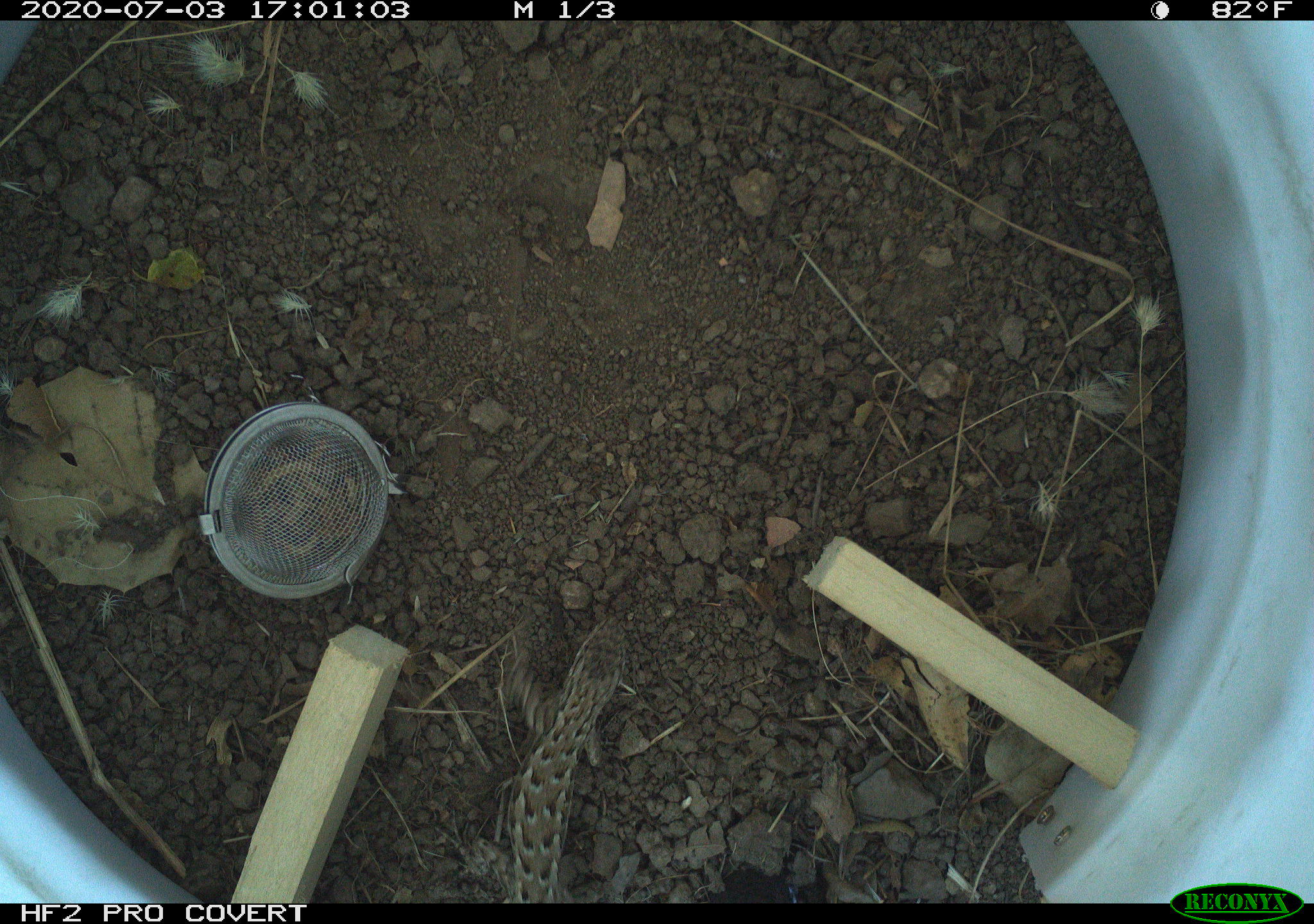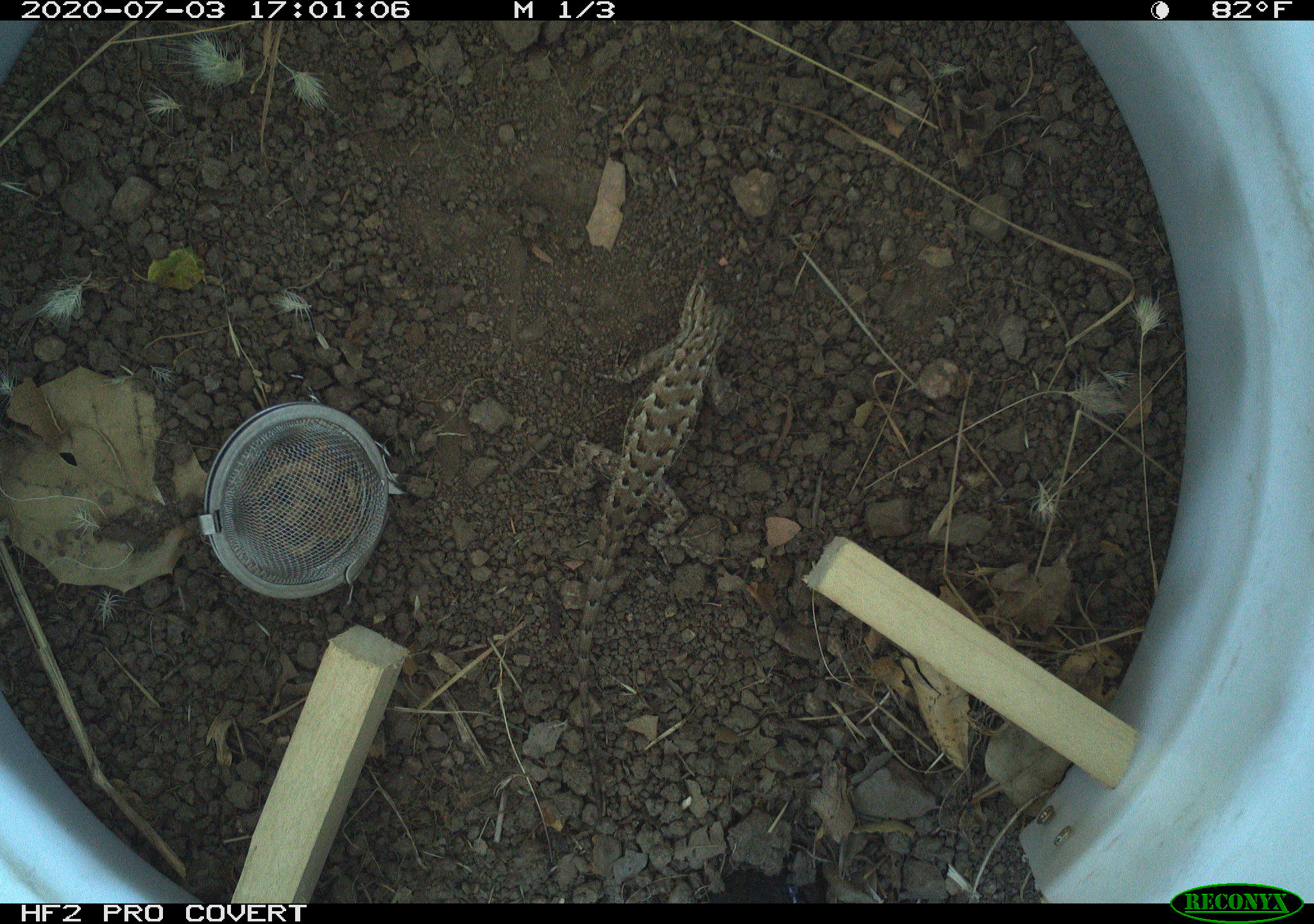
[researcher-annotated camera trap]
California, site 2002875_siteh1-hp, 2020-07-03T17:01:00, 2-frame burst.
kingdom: Animalia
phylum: Chordata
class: Reptilia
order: Squamata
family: Phrynosomatidae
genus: Sceloporus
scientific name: Sceloporus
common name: spiny lizards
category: sceloporus species